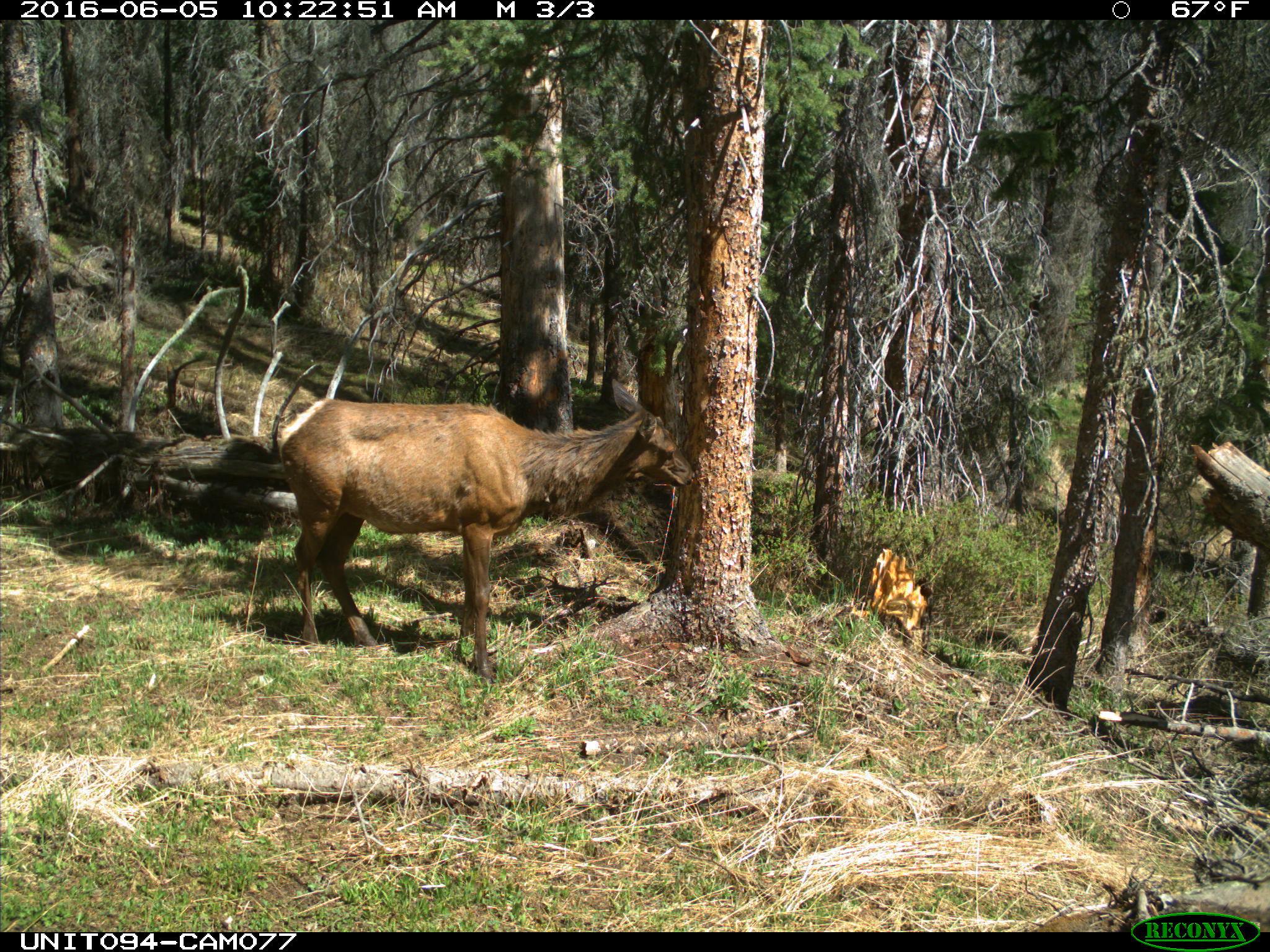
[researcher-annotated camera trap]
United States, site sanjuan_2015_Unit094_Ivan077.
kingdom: Animalia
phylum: Chordata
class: Mammalia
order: Artiodactyla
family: Cervidae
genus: Cervus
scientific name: Cervus elaphus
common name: red deer